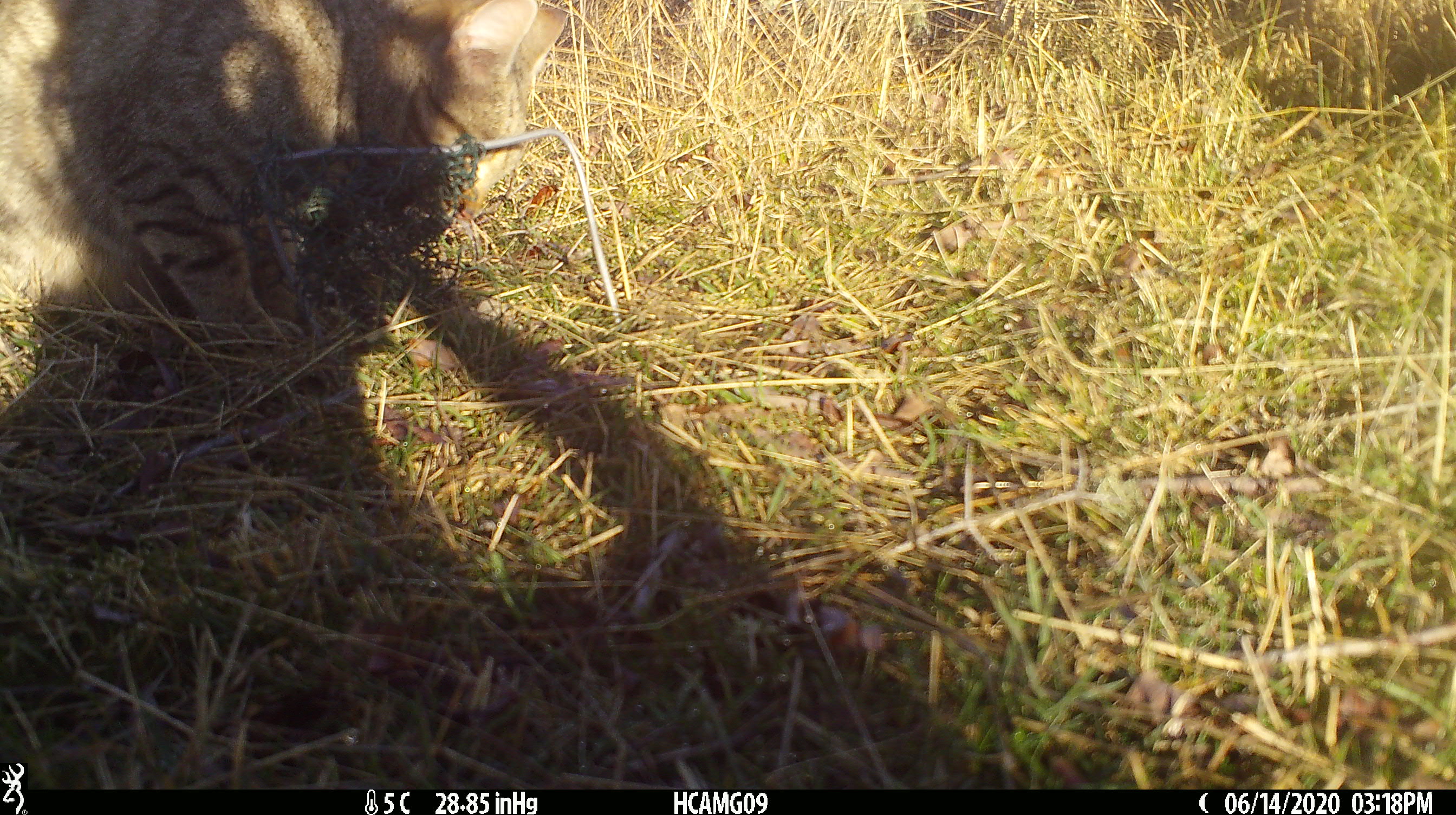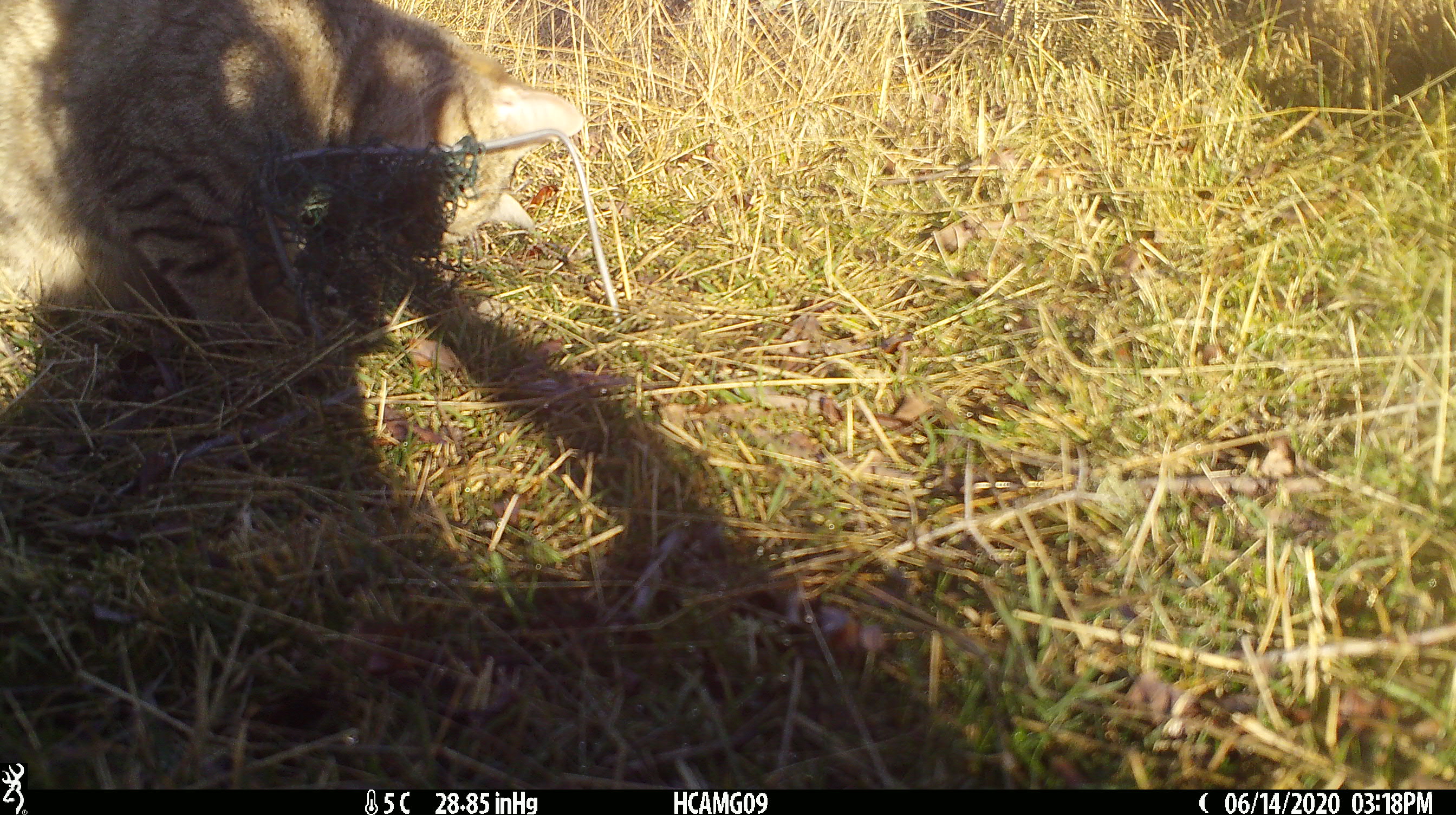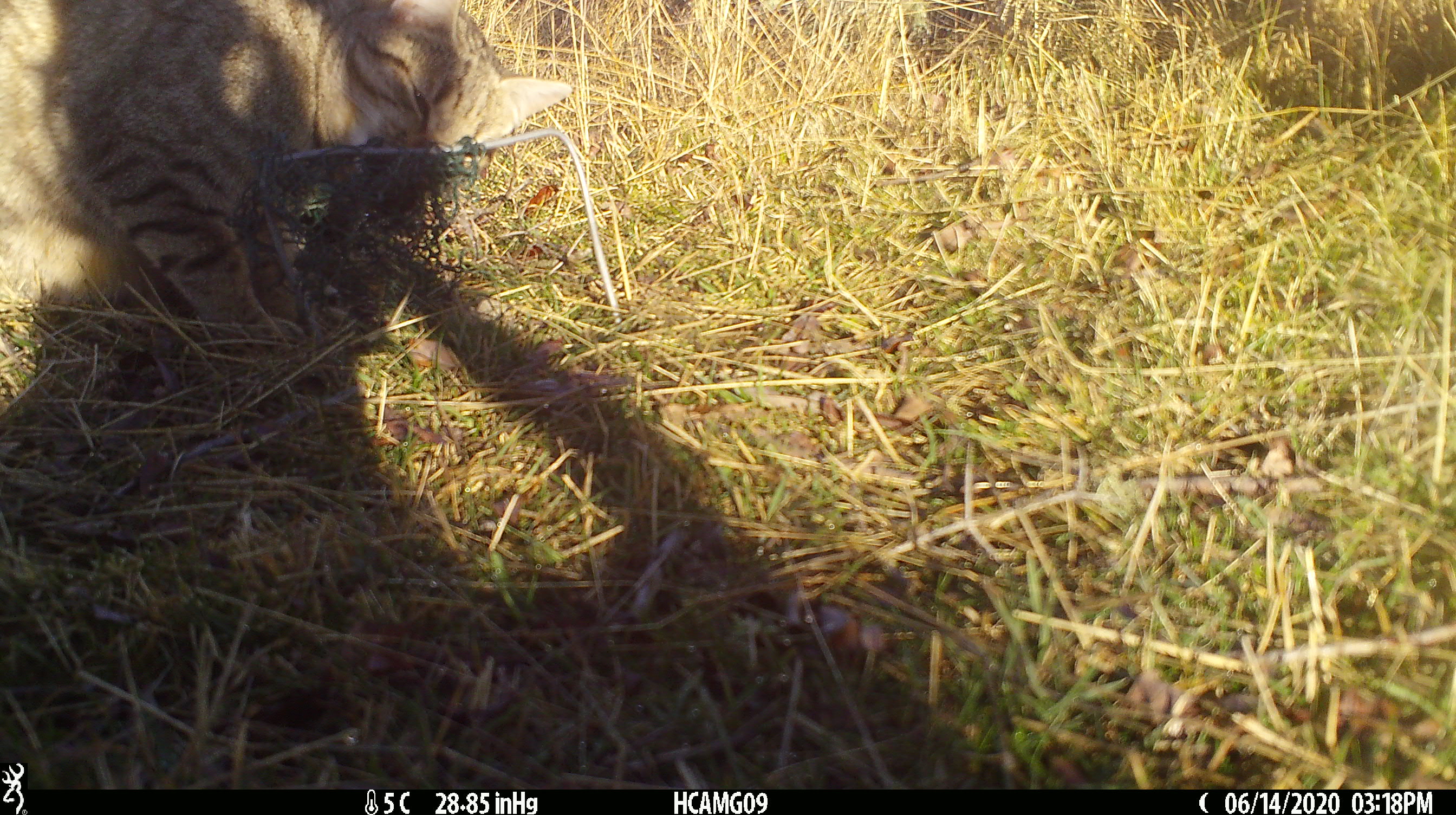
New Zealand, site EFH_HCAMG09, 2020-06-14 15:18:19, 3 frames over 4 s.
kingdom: Animalia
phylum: Chordata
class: Mammalia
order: Carnivora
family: Felidae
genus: Felis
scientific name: Felis catus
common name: domestic cat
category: cat